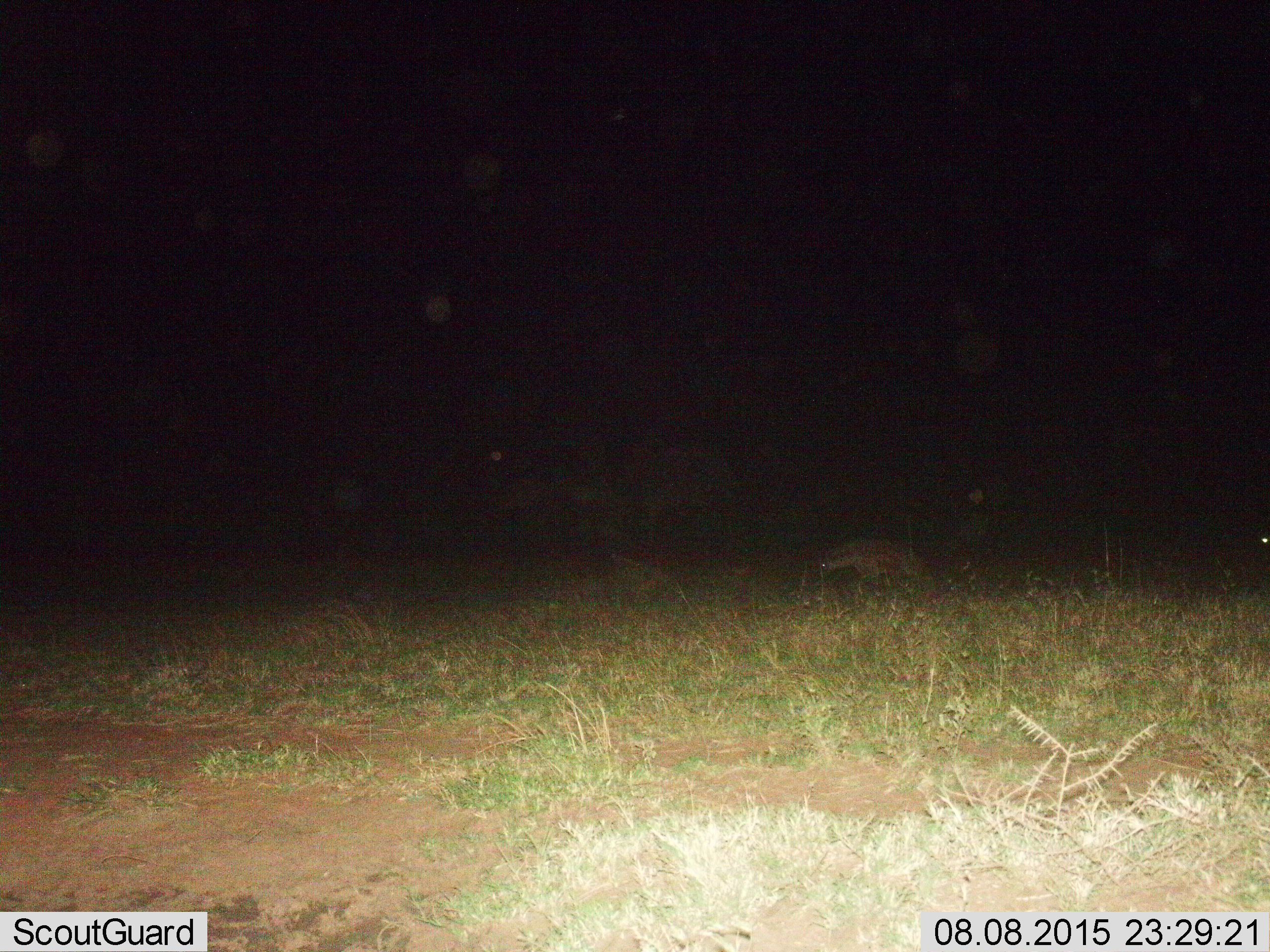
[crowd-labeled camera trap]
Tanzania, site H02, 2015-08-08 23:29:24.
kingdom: Animalia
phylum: Chordata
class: Mammalia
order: Carnivora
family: Hyaenidae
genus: Crocuta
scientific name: Crocuta crocuta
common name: spotted hyena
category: hyenaspotted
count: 1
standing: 33%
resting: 0%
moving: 67%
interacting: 0%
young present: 0%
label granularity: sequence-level